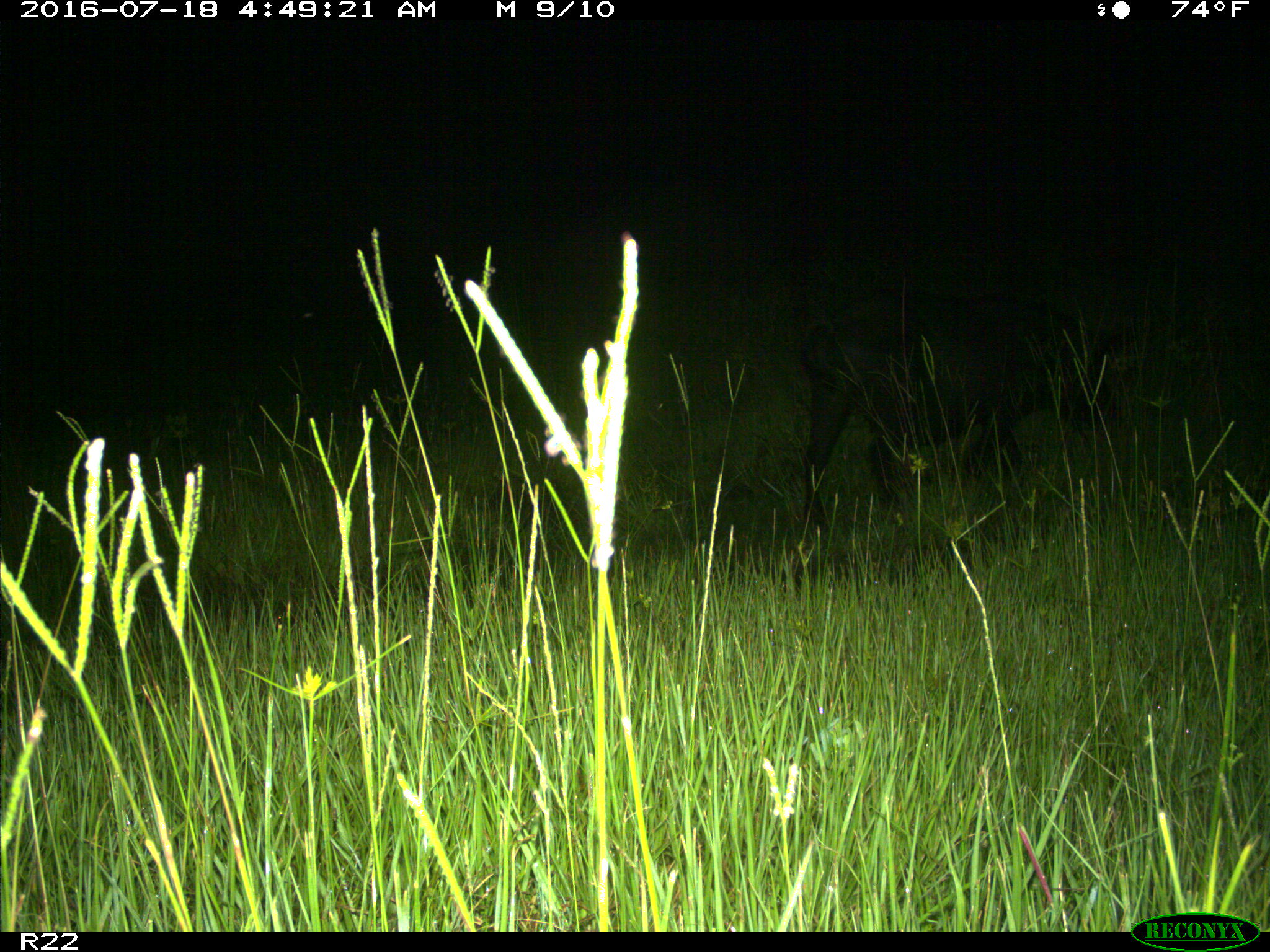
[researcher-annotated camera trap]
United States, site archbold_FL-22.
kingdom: Animalia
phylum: Chordata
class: Mammalia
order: Artiodactyla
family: Suidae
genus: Sus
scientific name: Sus scrofa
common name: wild boar